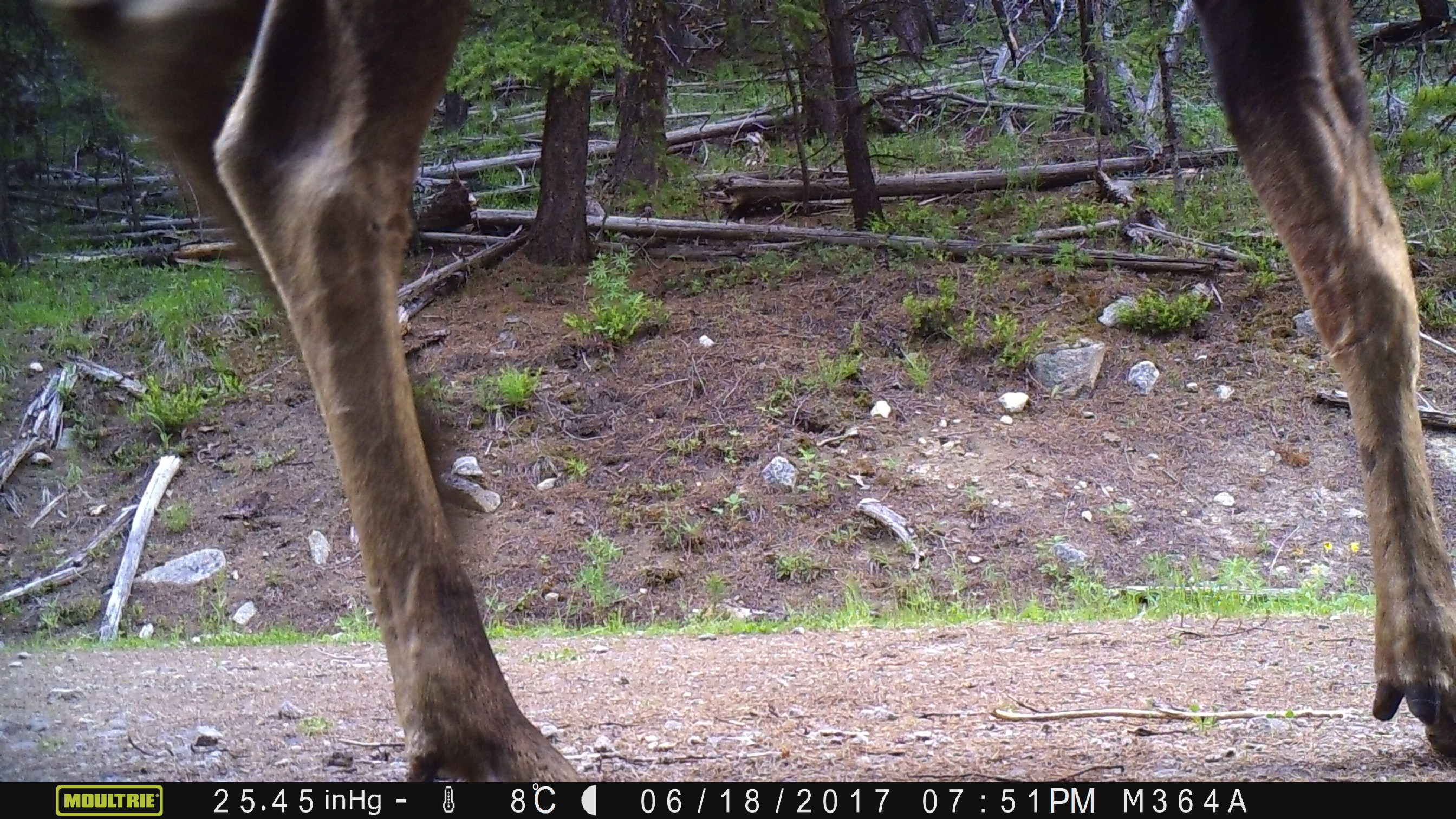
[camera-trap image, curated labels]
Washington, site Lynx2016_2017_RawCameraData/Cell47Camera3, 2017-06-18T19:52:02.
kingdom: Animalia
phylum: Chordata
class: Mammalia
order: Artiodactyla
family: Cervidae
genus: Alces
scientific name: Alces alces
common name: moose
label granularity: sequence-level